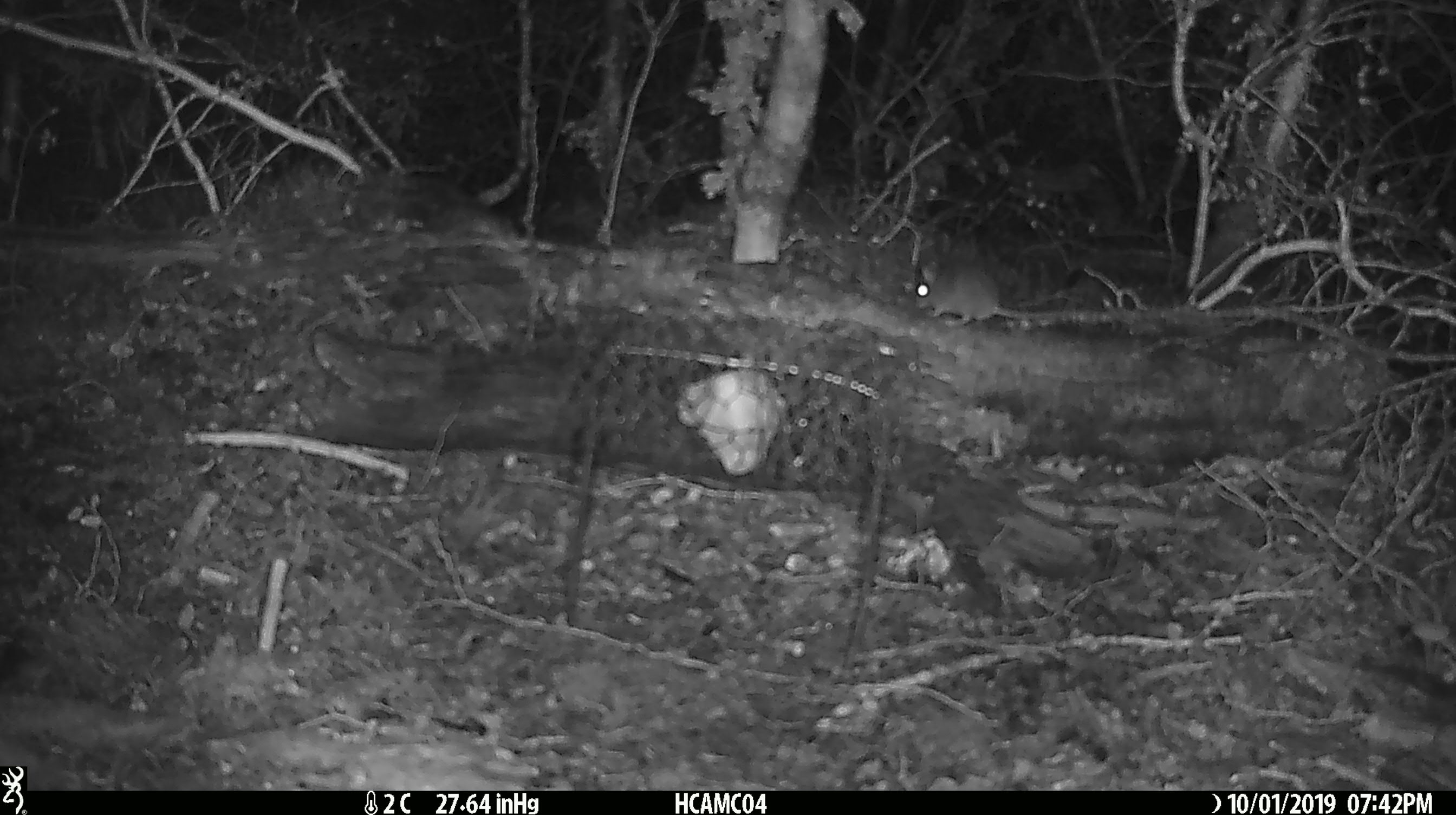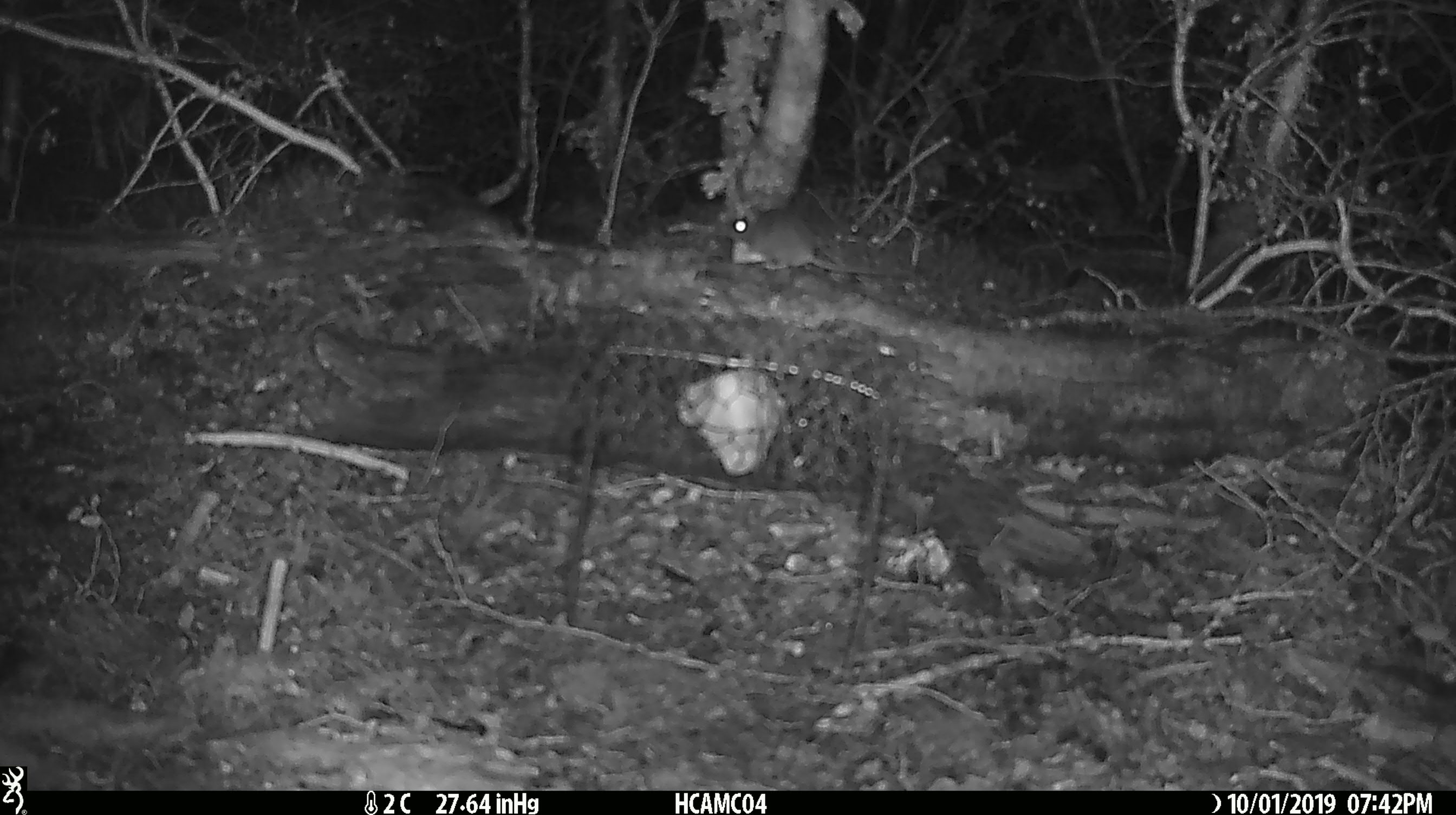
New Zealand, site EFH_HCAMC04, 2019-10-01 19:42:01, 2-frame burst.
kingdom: Animalia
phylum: Chordata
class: Mammalia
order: Rodentia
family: Muridae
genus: Mus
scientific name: Mus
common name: mouse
Mouse (Mus).